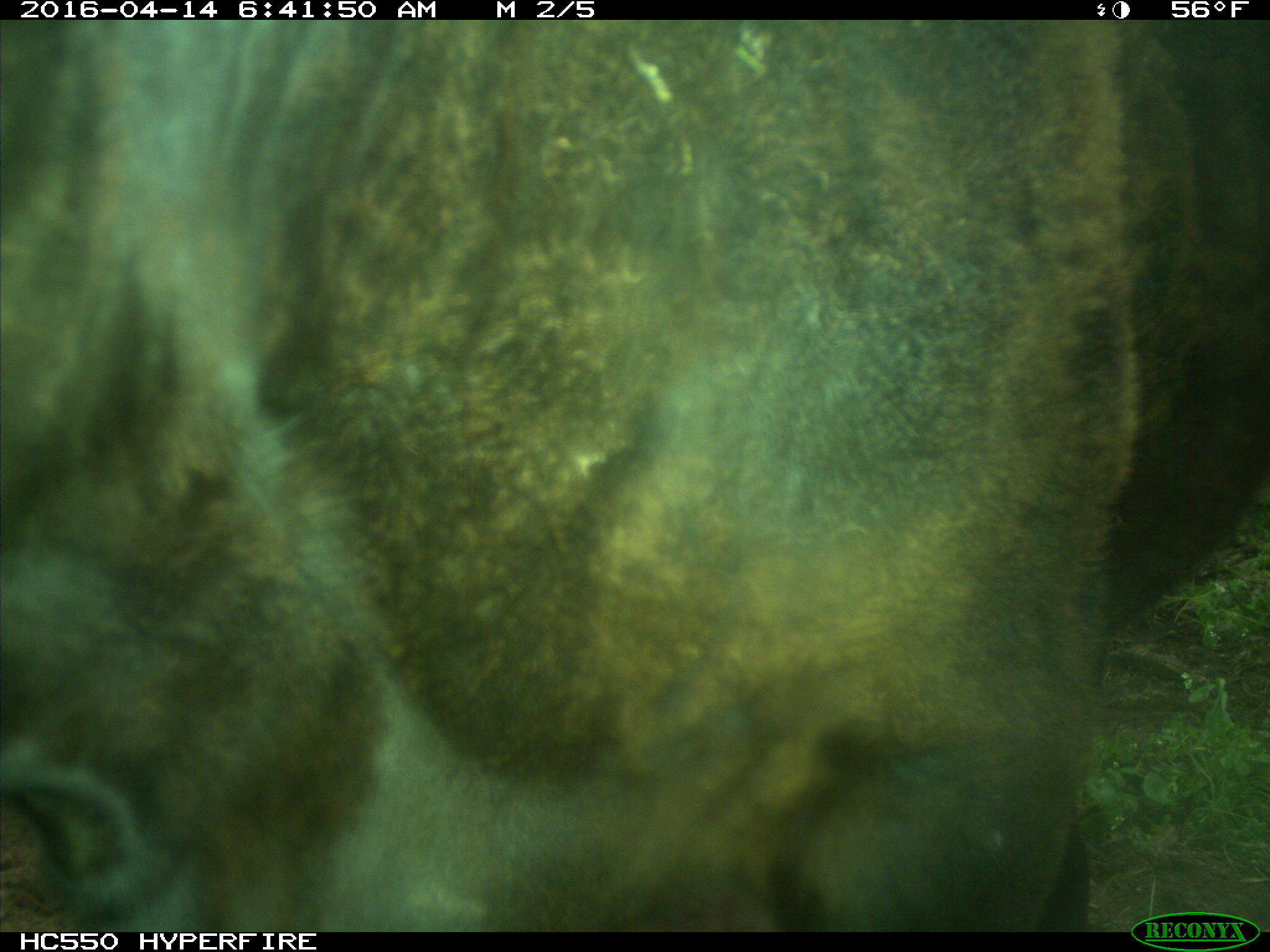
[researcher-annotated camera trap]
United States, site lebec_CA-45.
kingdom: Animalia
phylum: Chordata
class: Mammalia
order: Artiodactyla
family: Bovidae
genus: Bos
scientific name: Bos taurus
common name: domestic cow